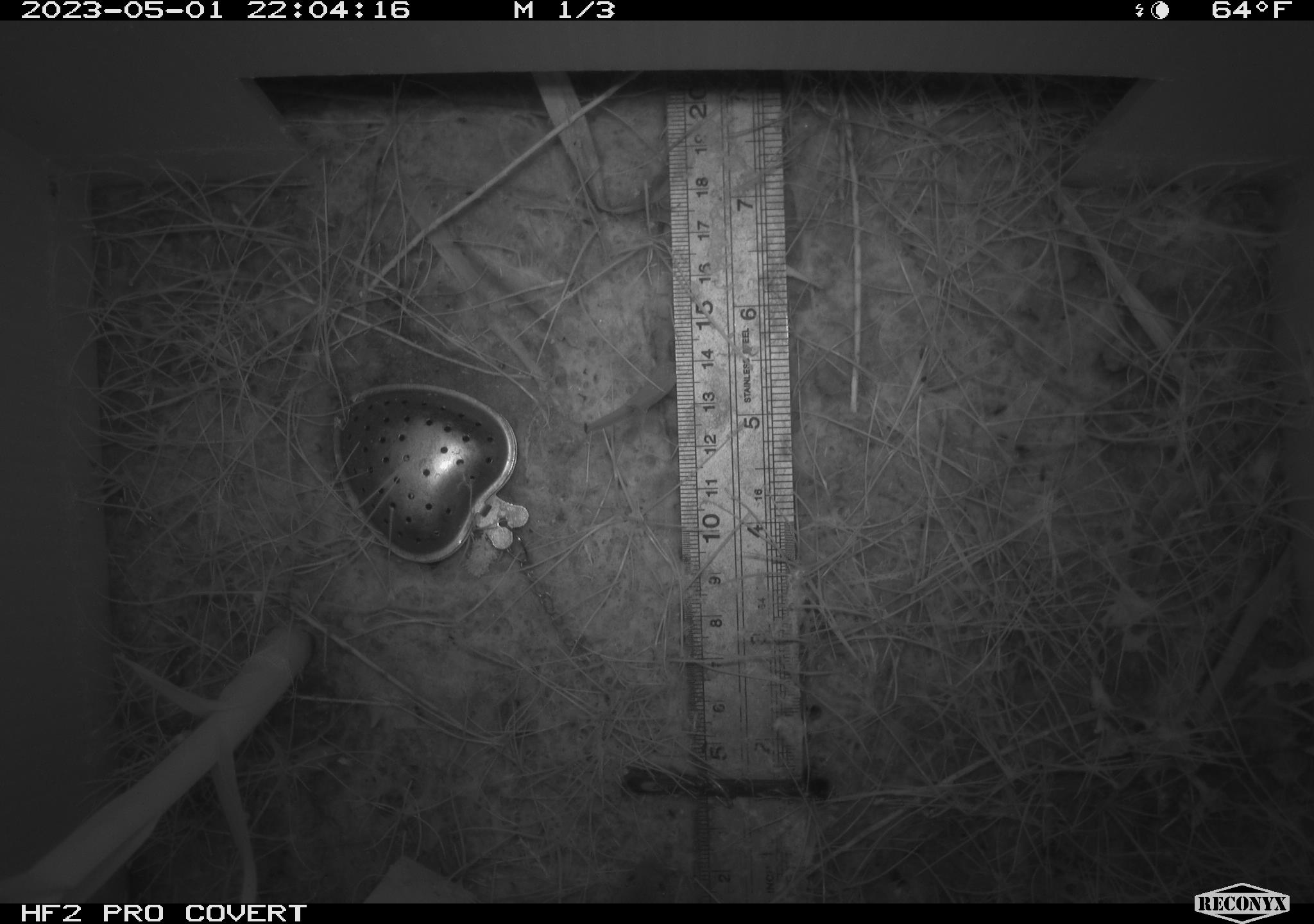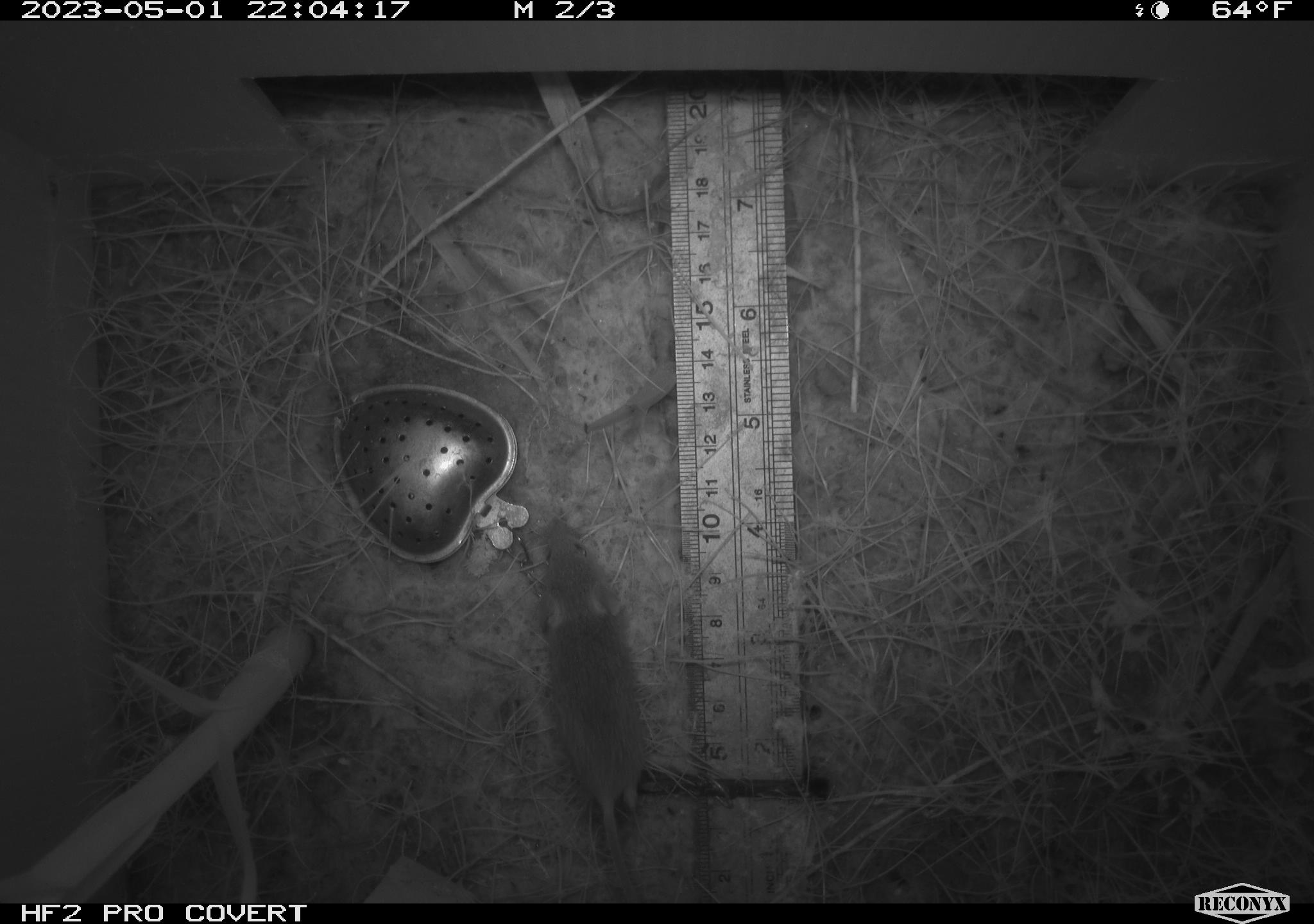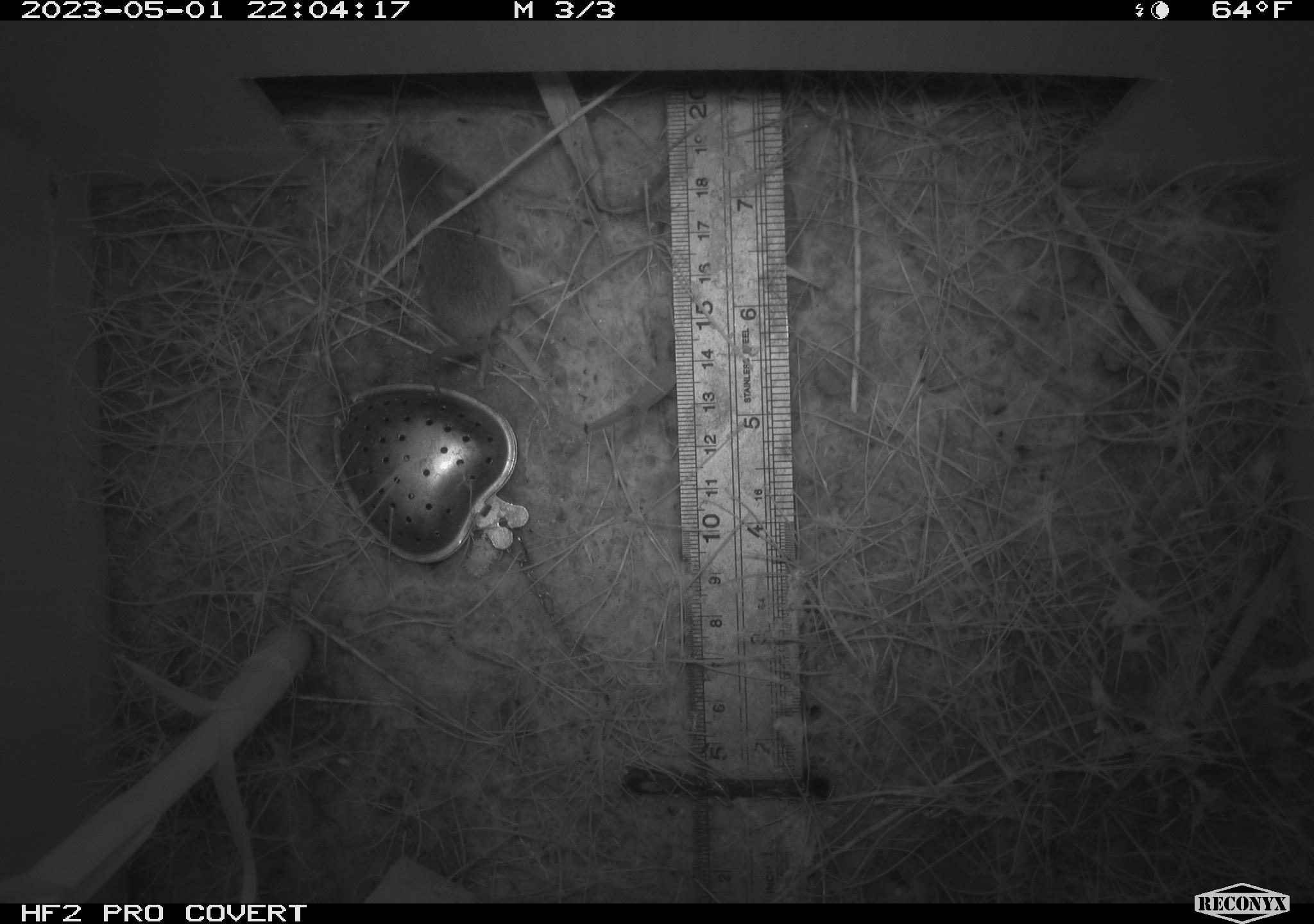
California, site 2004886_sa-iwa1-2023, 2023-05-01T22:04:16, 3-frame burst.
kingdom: Animalia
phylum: Chordata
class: Mammalia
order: Rodentia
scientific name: Rodentia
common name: mouse species